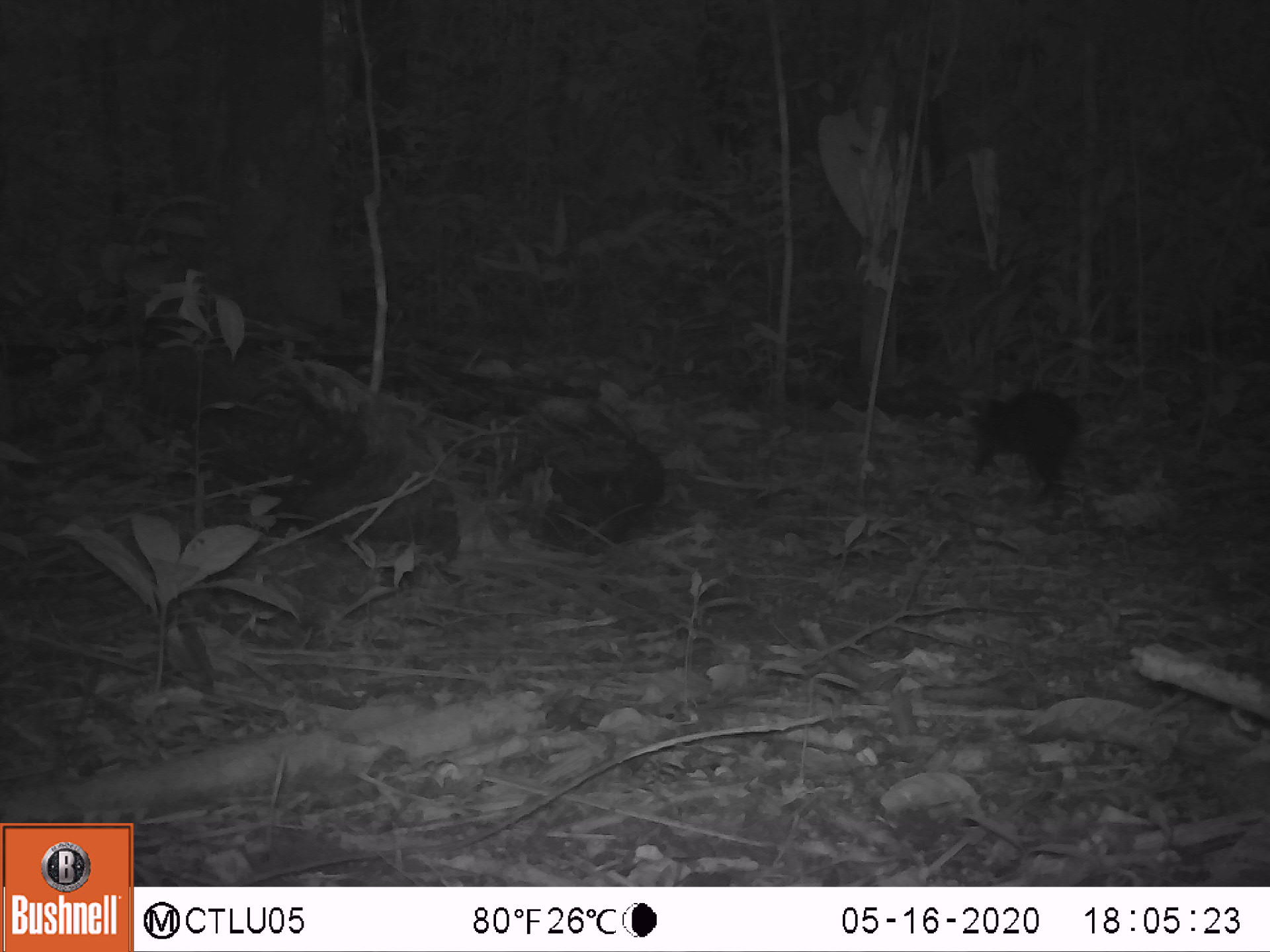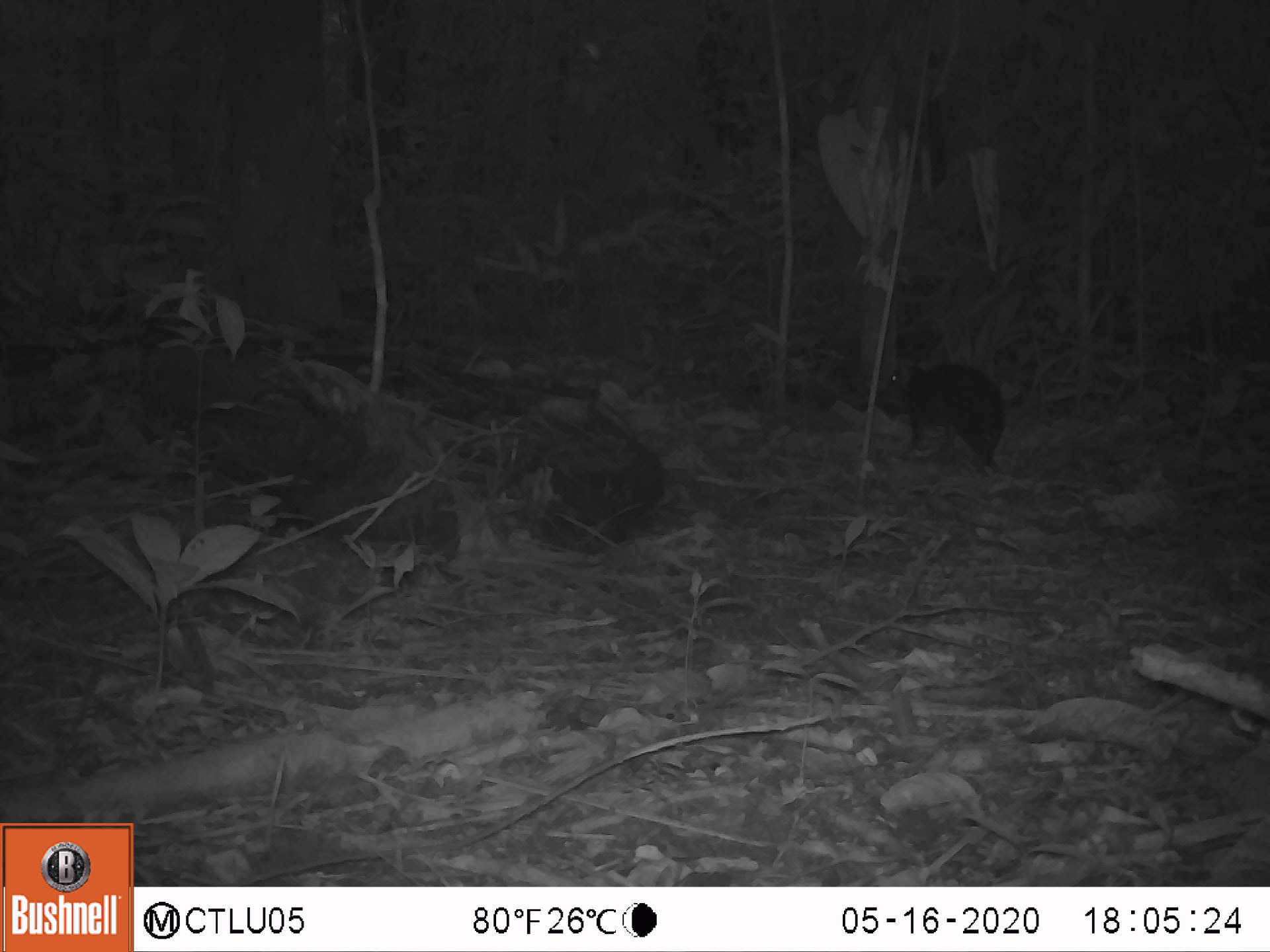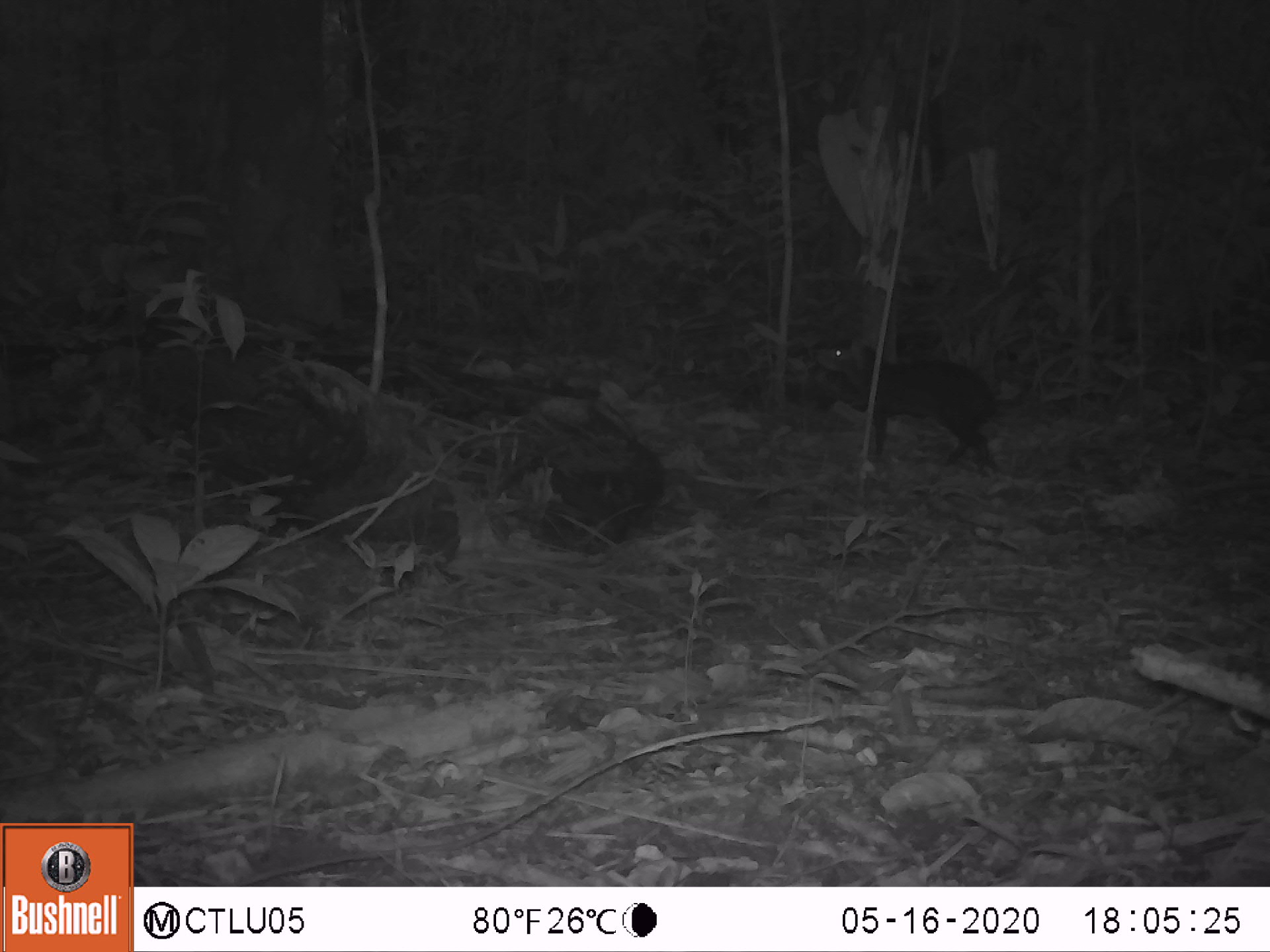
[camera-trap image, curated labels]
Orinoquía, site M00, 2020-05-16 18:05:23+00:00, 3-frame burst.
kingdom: Animalia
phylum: Chordata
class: Mammalia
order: Rodentia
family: Dasyproctidae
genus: Dasyprocta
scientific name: Dasyprocta fuliginosa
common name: black agouti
Black agouti (Dasyprocta fuliginosa).